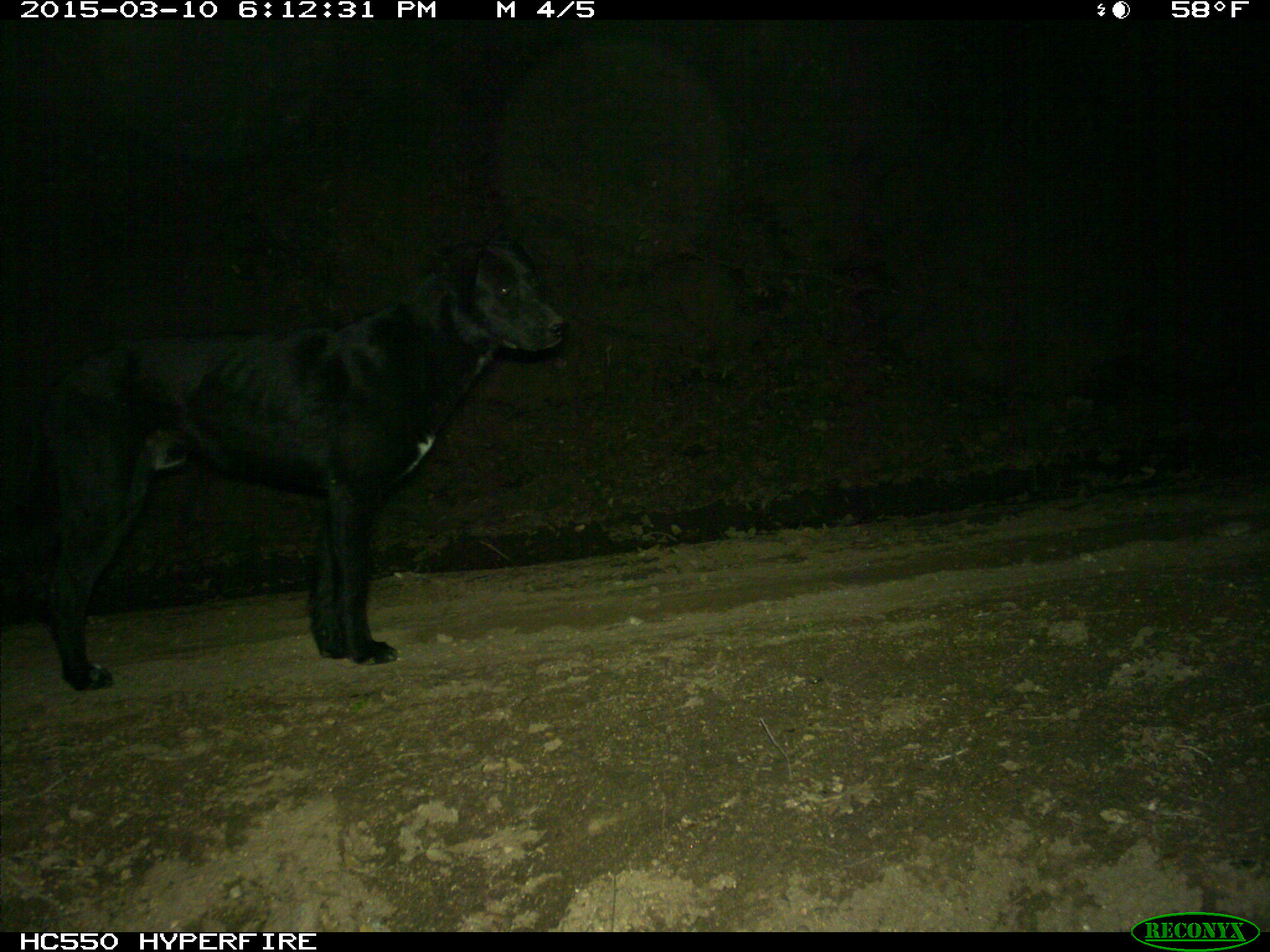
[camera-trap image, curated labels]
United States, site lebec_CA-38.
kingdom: Animalia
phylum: Chordata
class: Mammalia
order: Carnivora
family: Canidae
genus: Canis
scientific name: Canis familiaris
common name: domestic dog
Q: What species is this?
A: Canis familiaris (domestic dog).